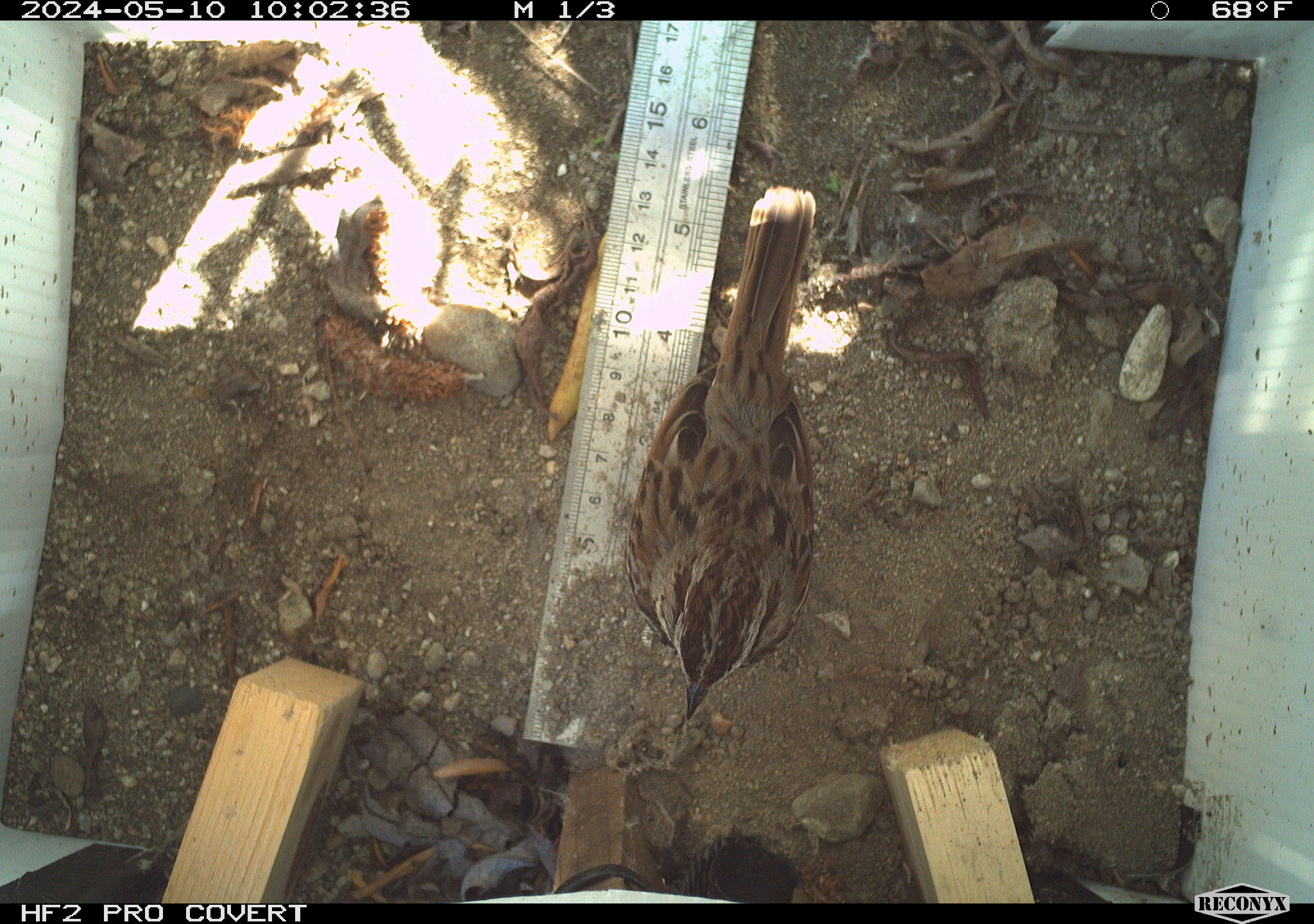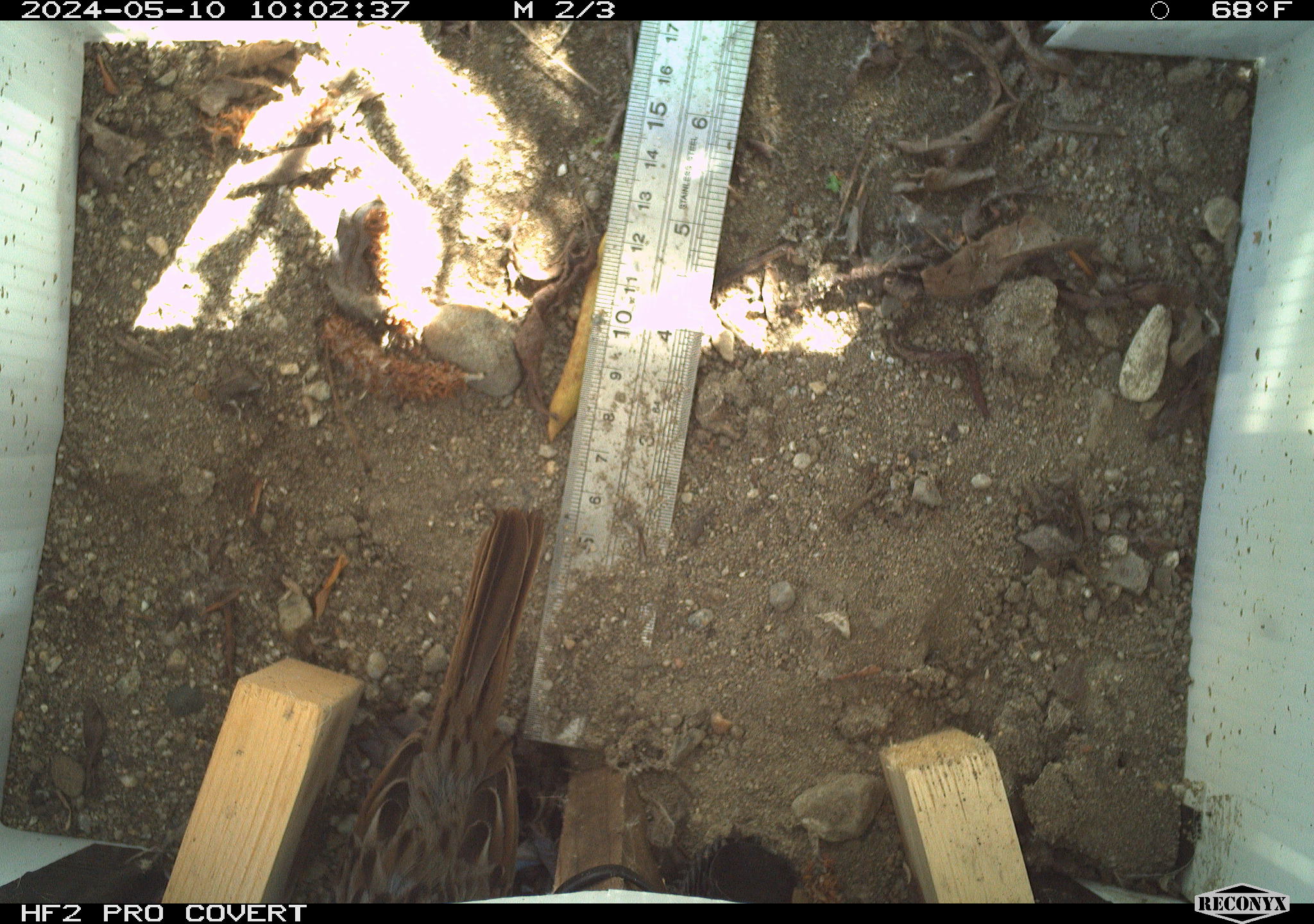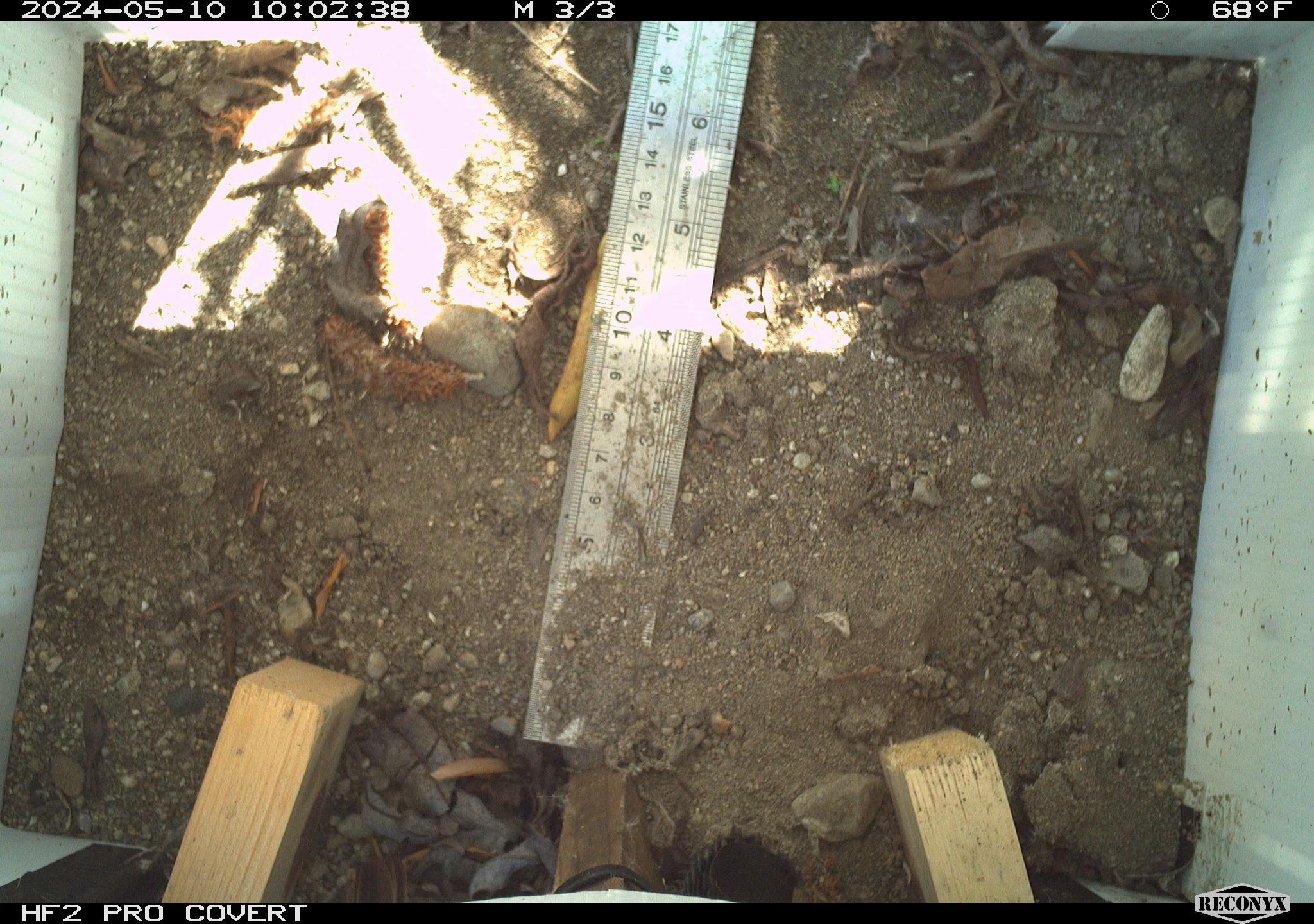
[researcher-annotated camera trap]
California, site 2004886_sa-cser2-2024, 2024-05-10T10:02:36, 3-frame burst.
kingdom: Animalia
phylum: Chordata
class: Aves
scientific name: Aves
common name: bird